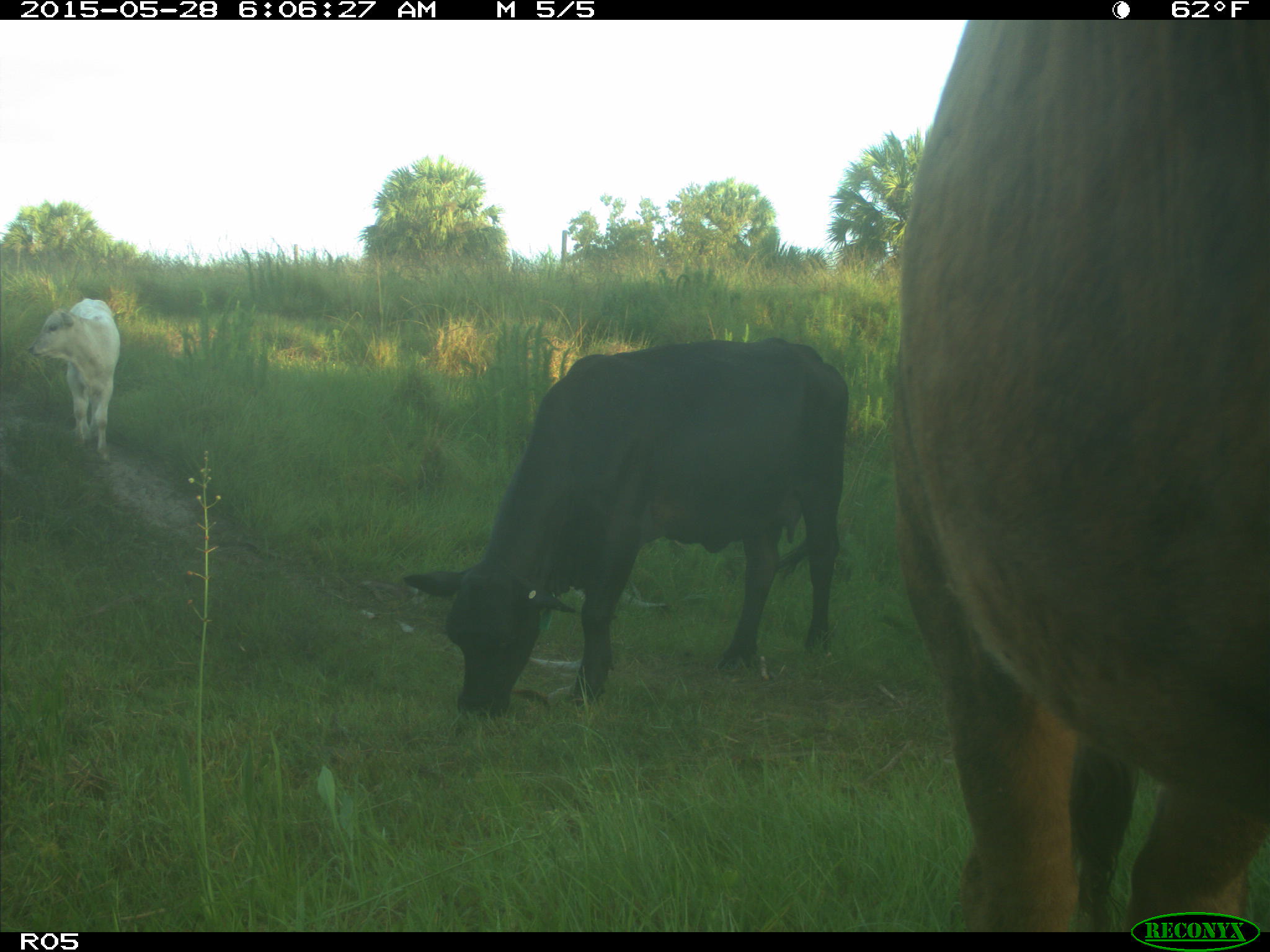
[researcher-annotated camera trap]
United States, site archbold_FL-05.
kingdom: Animalia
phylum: Chordata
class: Mammalia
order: Artiodactyla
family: Bovidae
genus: Bos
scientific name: Bos taurus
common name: domestic cow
Bos taurus (domestic cow).